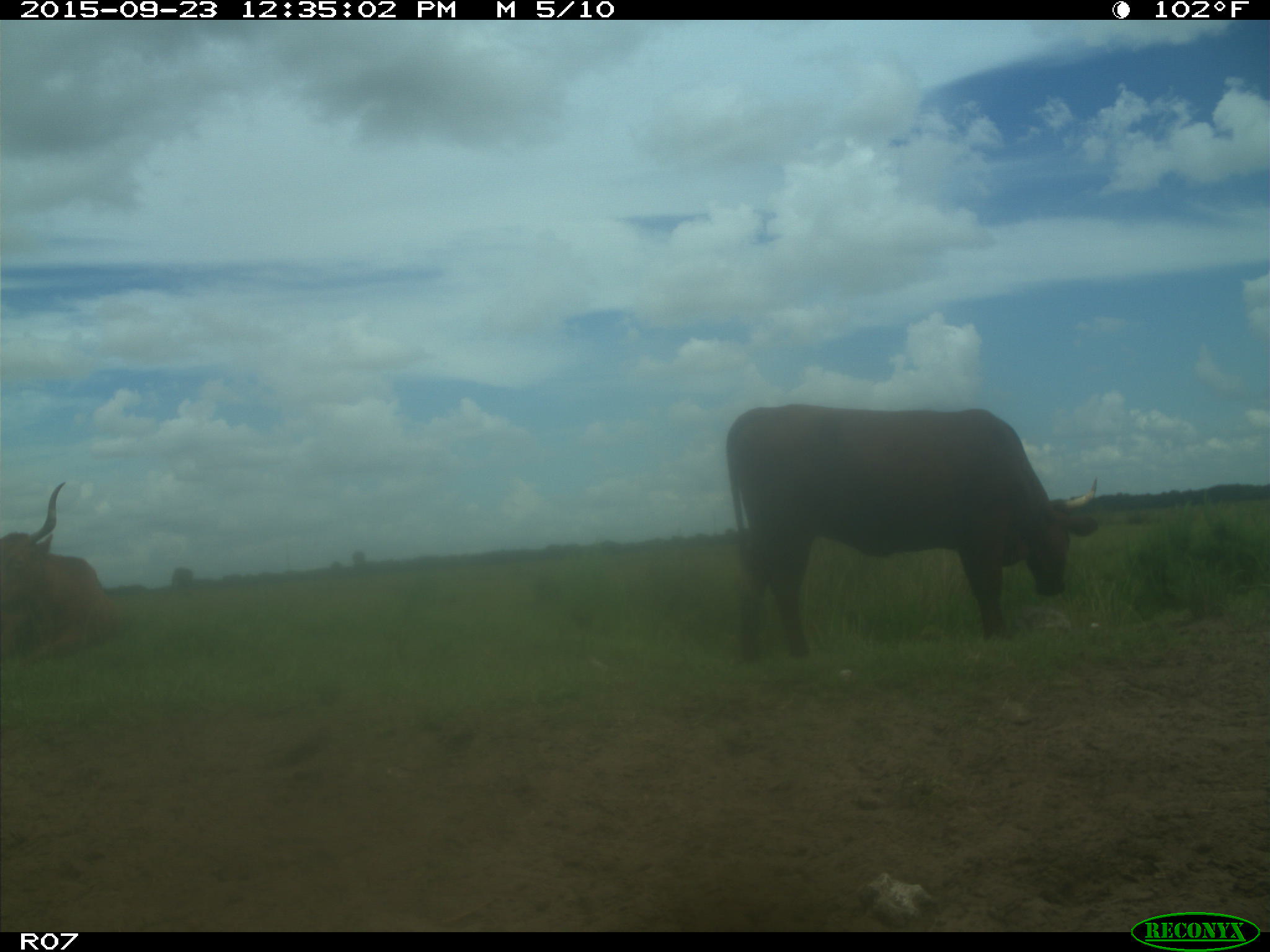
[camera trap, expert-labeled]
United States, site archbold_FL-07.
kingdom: Animalia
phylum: Chordata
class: Mammalia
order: Artiodactyla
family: Bovidae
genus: Bos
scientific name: Bos taurus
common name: domestic cow